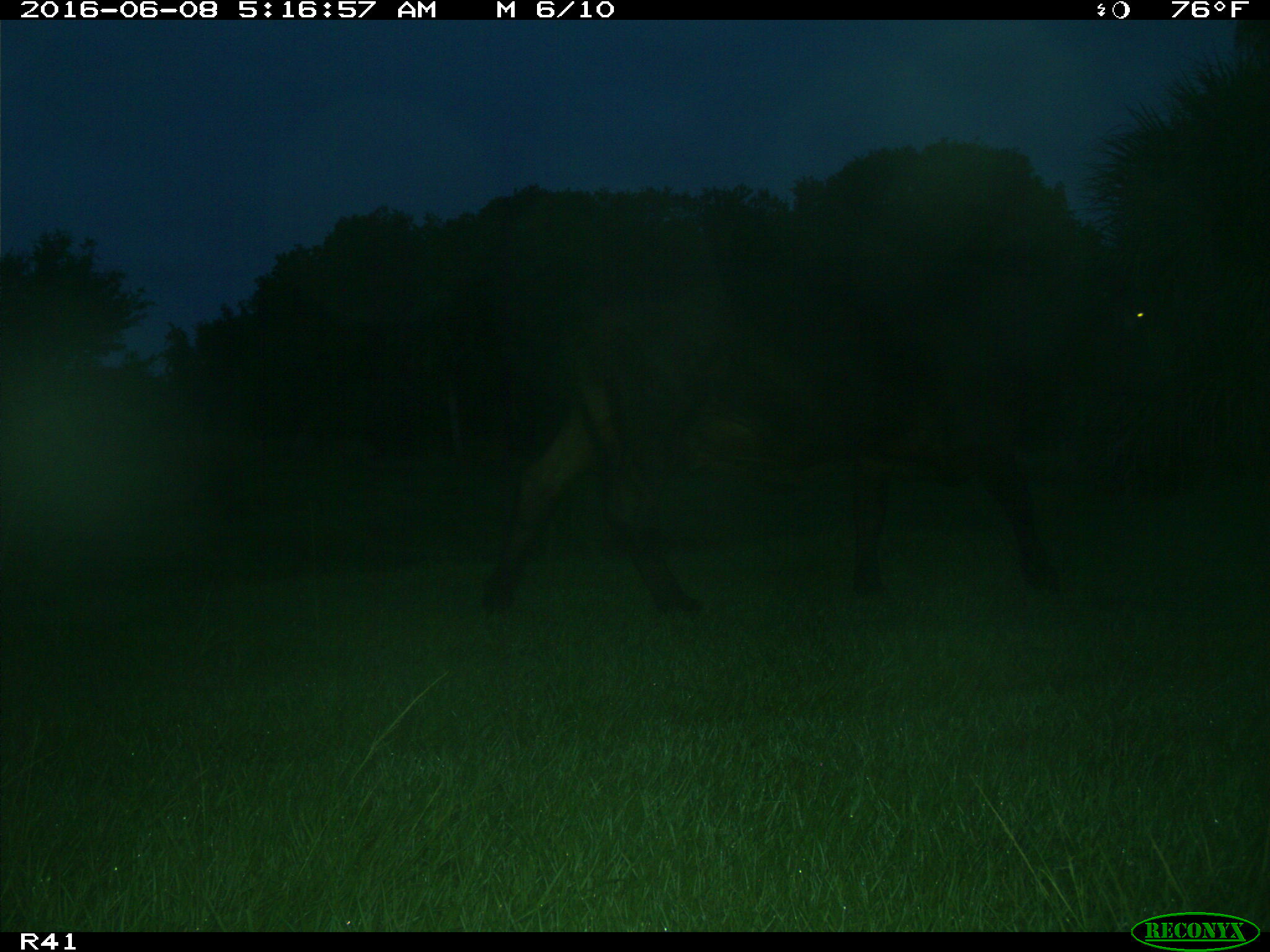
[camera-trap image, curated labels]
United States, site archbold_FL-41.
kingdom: Animalia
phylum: Chordata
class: Mammalia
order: Artiodactyla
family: Bovidae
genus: Bos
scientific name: Bos taurus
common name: domestic cow